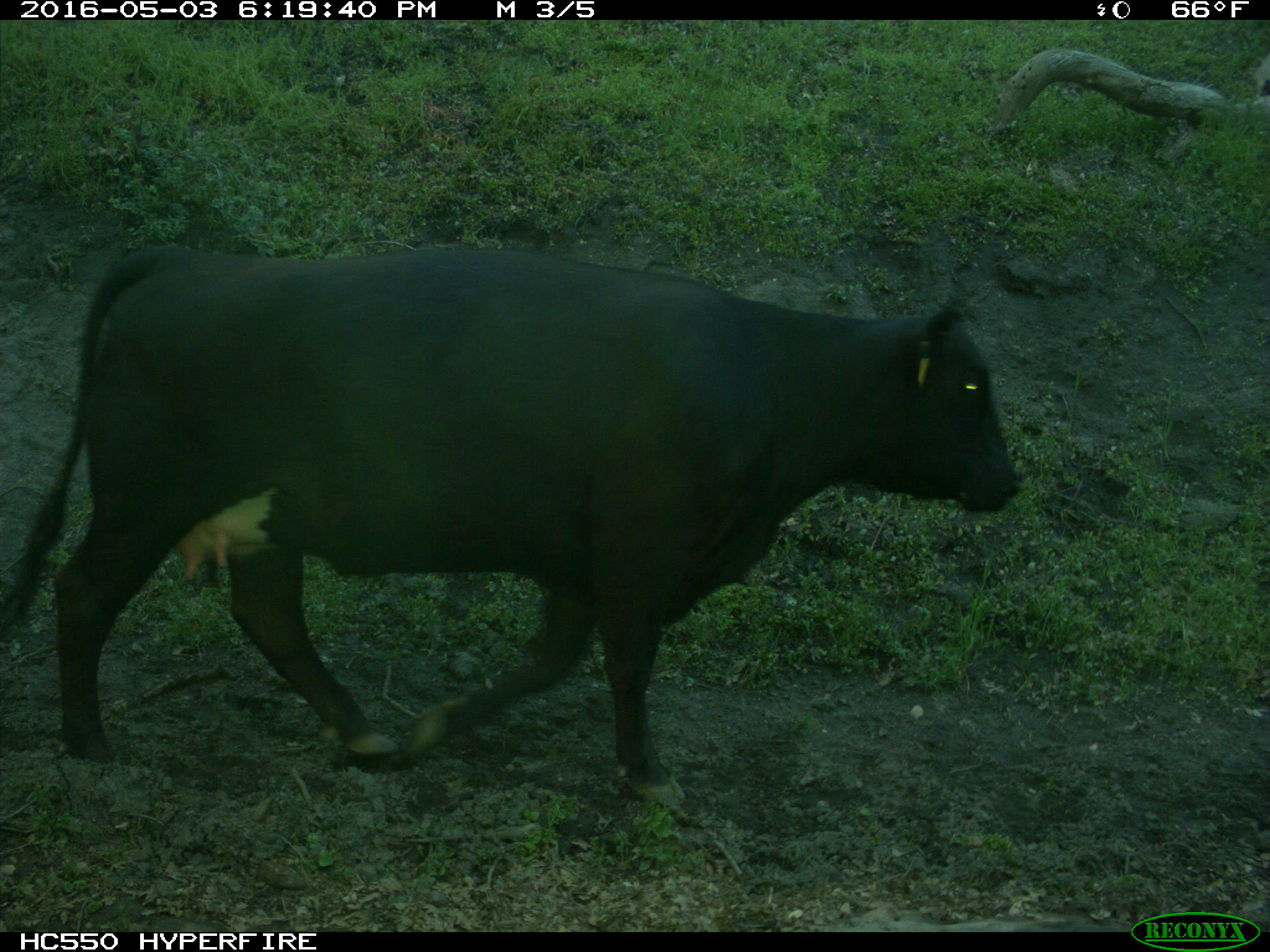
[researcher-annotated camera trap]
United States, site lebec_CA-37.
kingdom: Animalia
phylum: Chordata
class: Mammalia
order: Artiodactyla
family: Bovidae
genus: Bos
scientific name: Bos taurus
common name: domestic cow